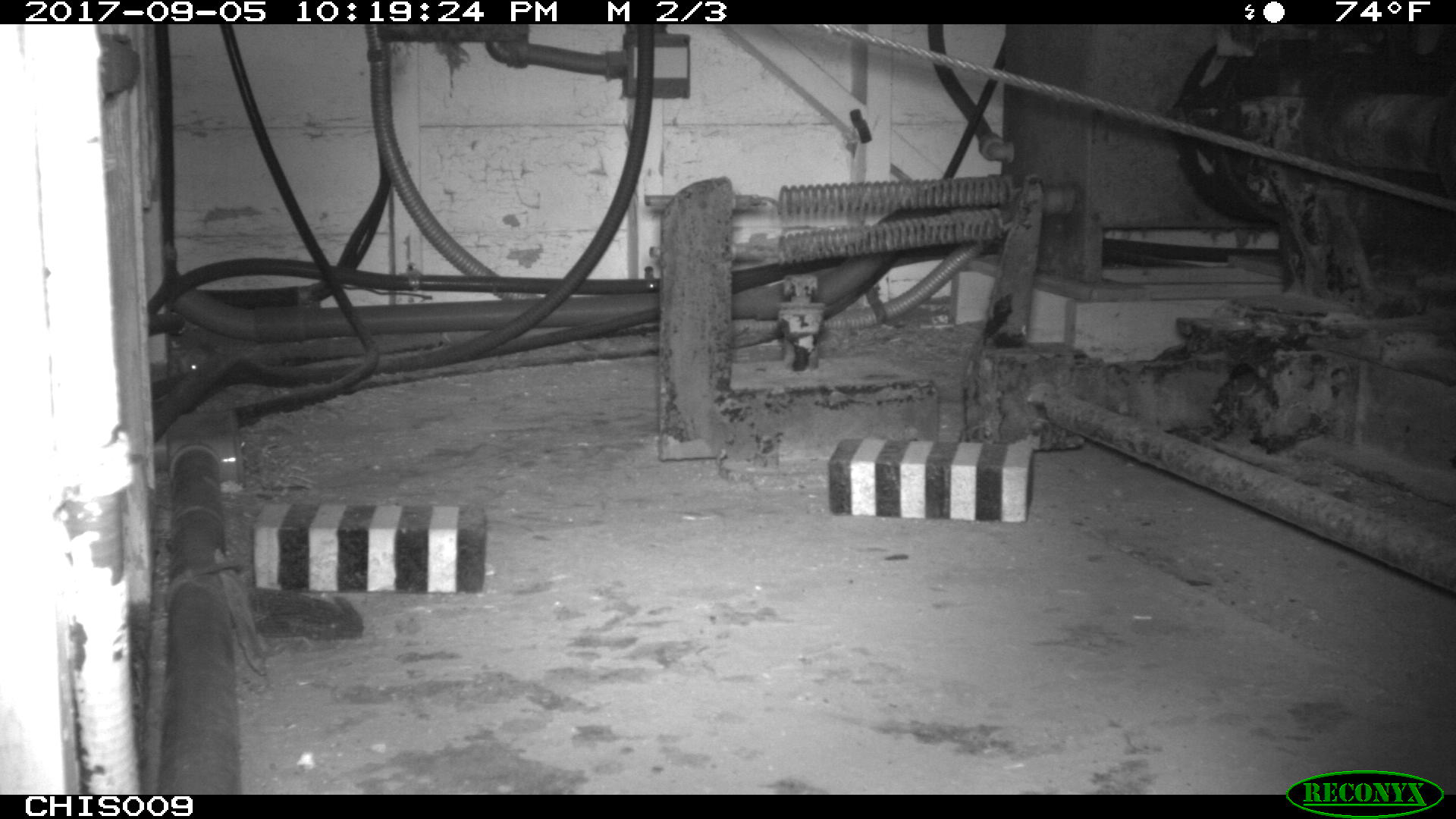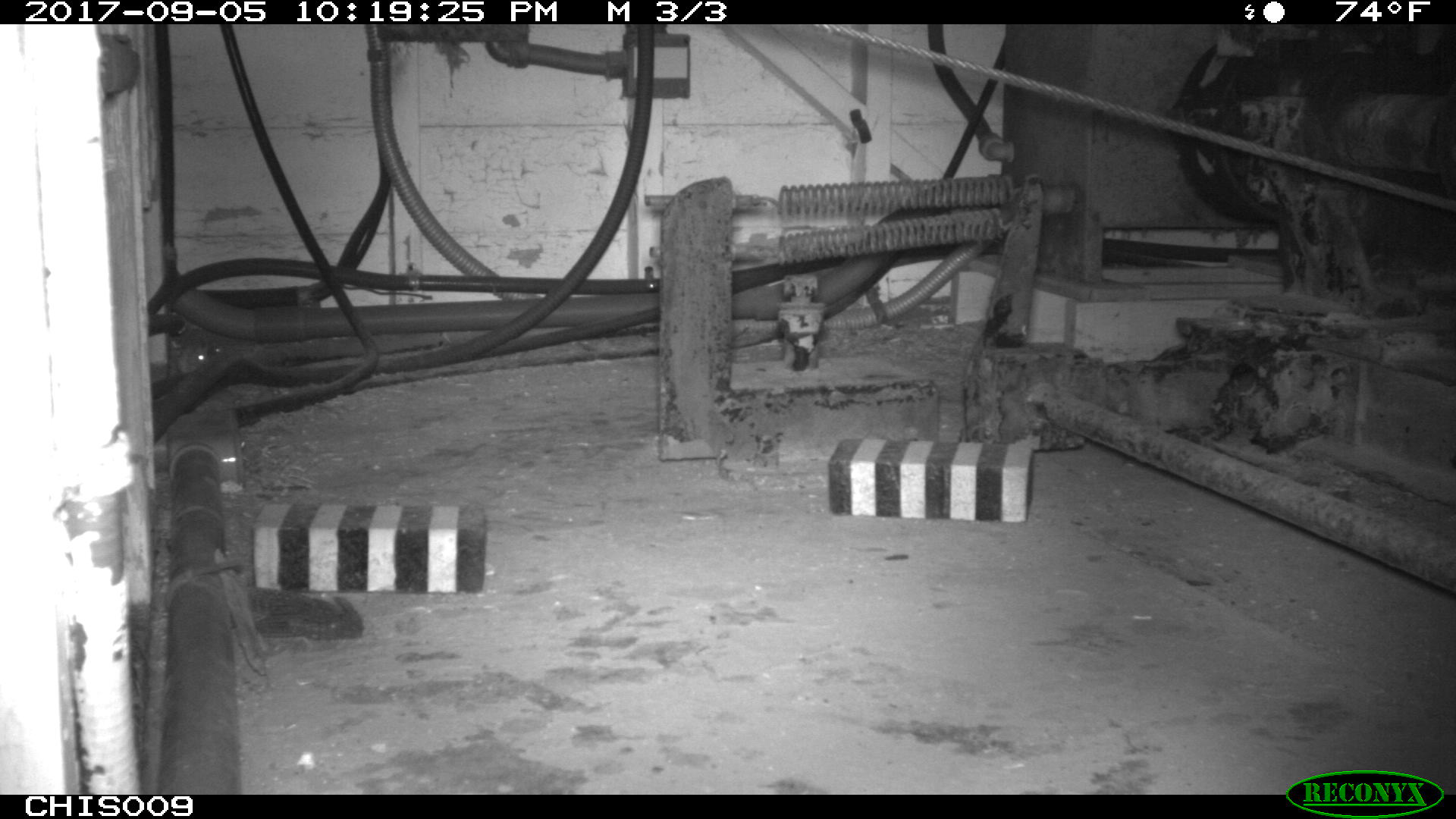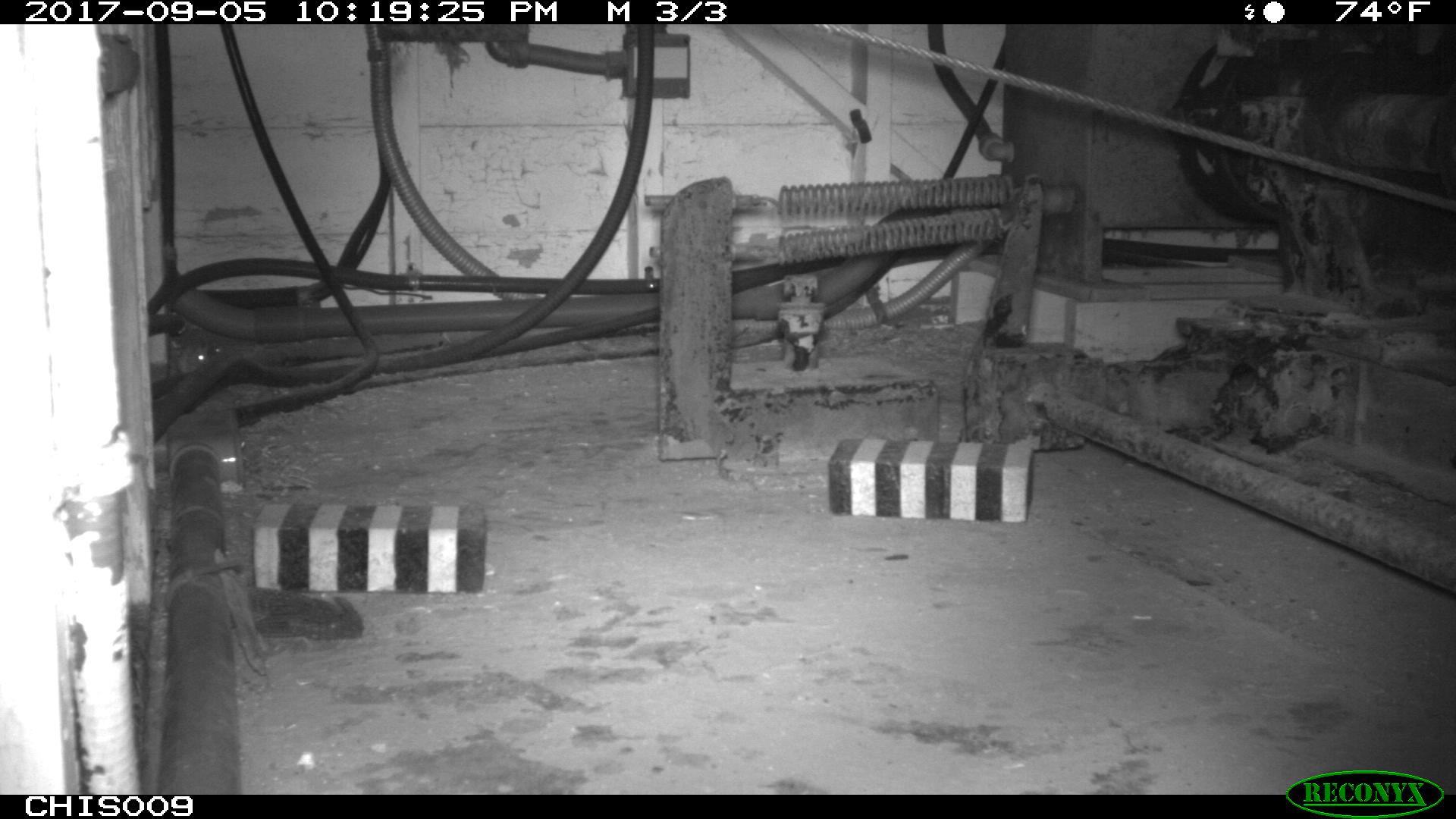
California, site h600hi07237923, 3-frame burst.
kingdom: Animalia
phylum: Chordata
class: Mammalia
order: Rodentia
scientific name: Rodentia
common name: rodent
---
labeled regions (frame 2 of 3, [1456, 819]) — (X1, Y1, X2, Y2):
rodent: (175, 344, 208, 373); (201, 337, 222, 354)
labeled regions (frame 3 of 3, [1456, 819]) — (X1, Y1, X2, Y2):
rodent: (176, 342, 222, 373)